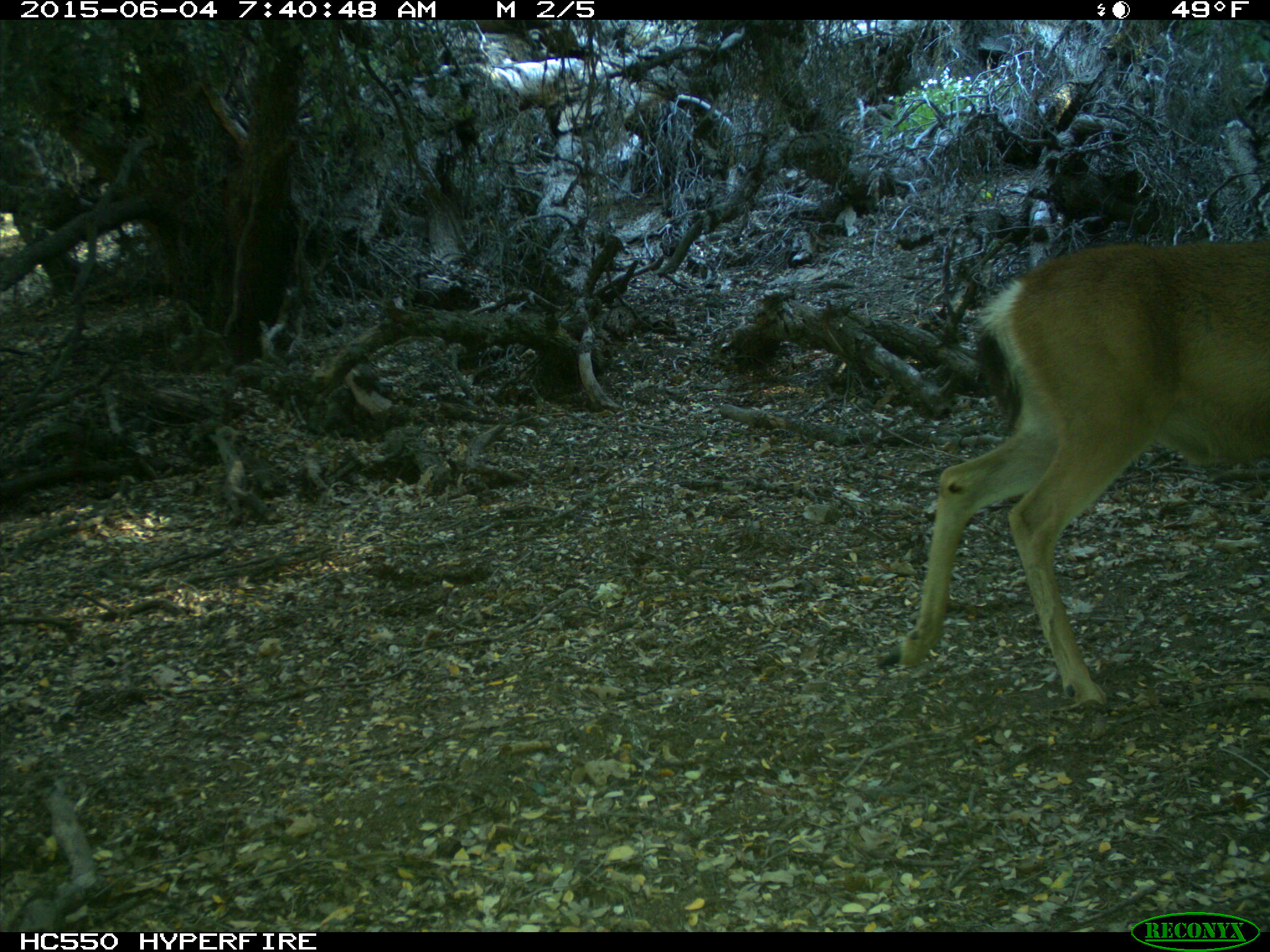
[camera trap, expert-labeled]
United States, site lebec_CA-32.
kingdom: Animalia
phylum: Chordata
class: Mammalia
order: Artiodactyla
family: Cervidae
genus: Odocoileus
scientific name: Odocoileus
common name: deer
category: unidentified deer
Unidentified deer (deer) (Odocoileus).